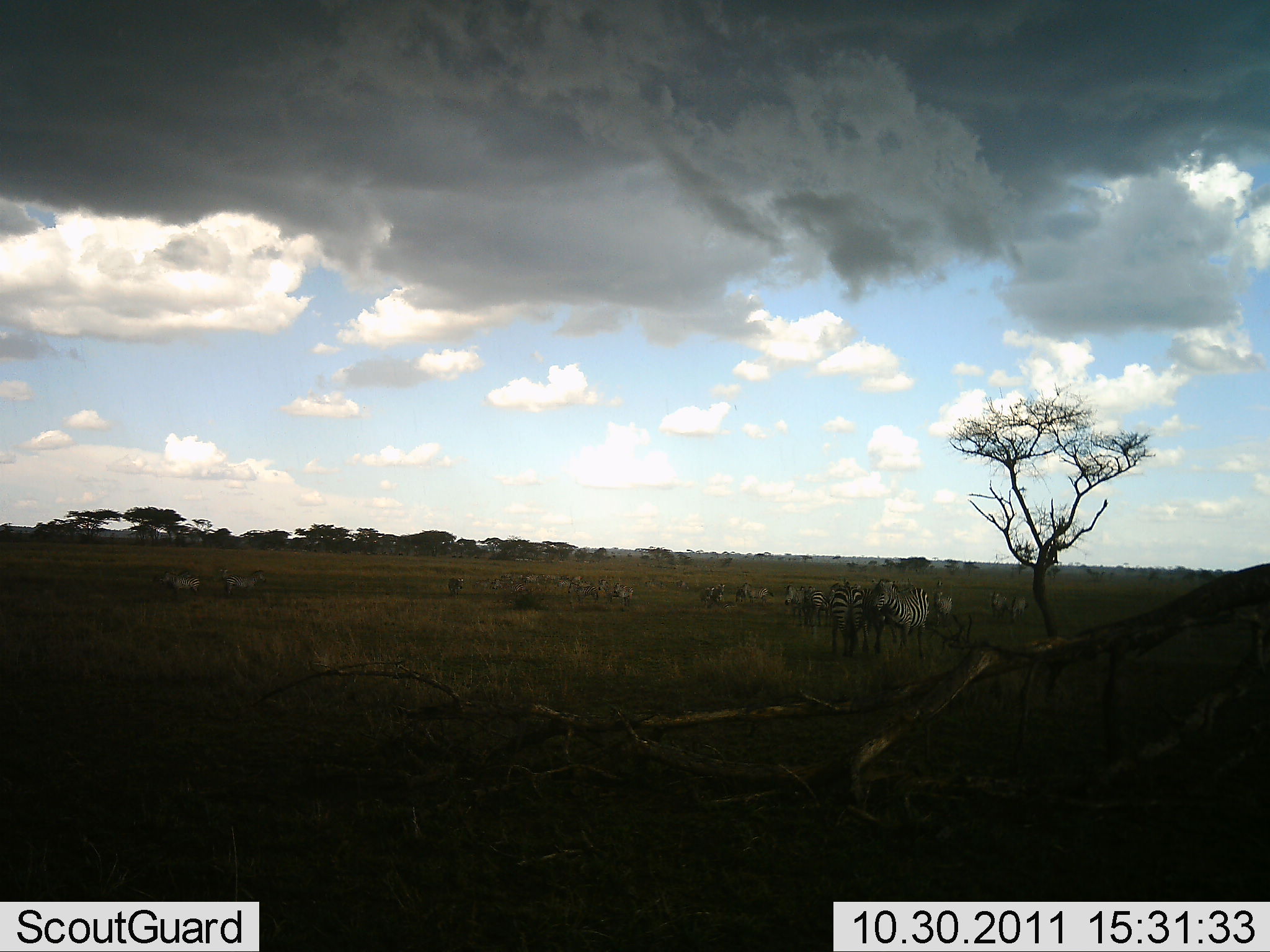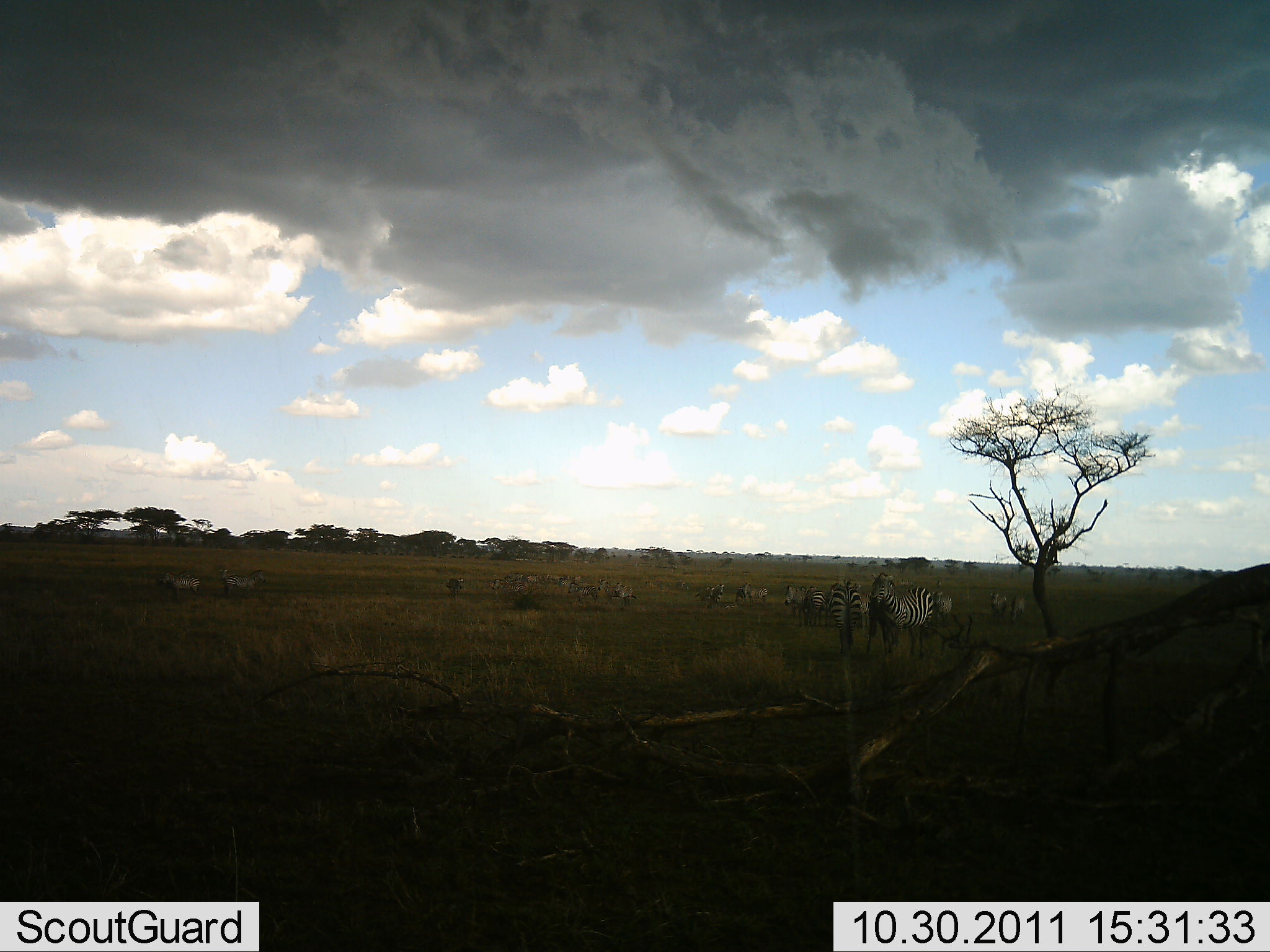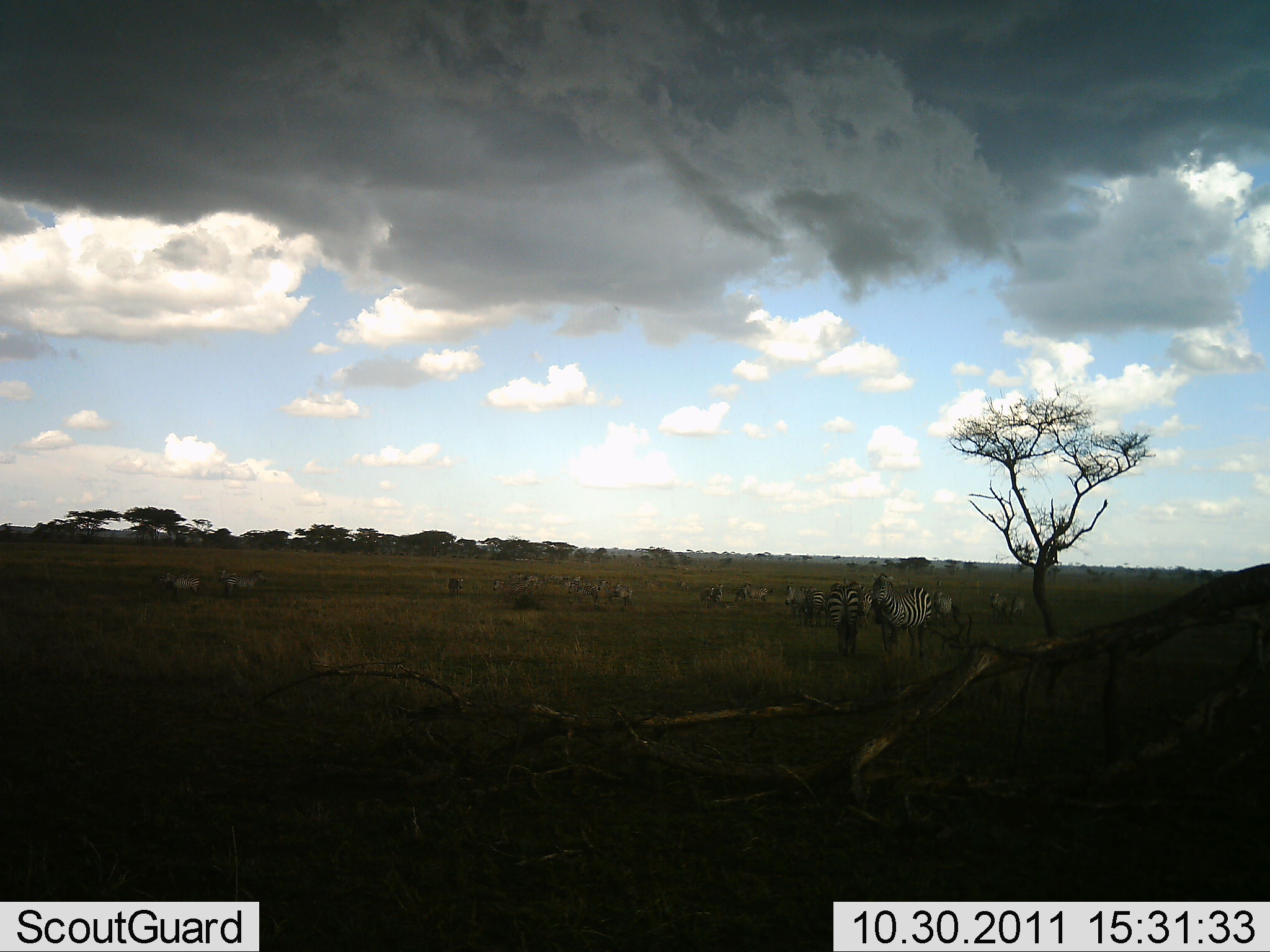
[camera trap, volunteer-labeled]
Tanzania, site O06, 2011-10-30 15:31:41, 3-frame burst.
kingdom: Animalia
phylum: Chordata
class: Mammalia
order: Perissodactyla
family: Equidae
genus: Equus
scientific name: Equus quagga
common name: plains zebra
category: zebra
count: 11-50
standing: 71%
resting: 6%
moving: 18%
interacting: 12%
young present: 0%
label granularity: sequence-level